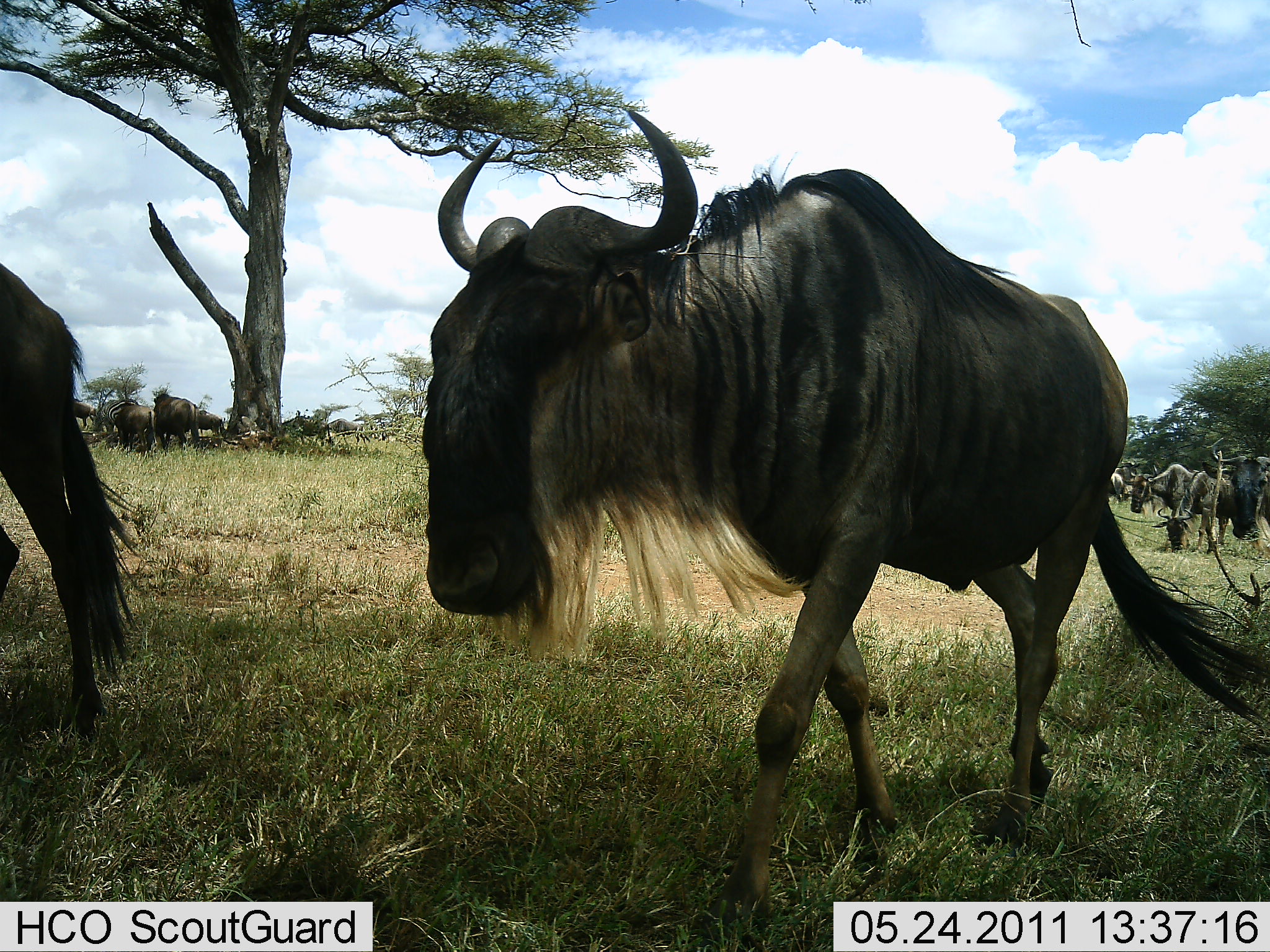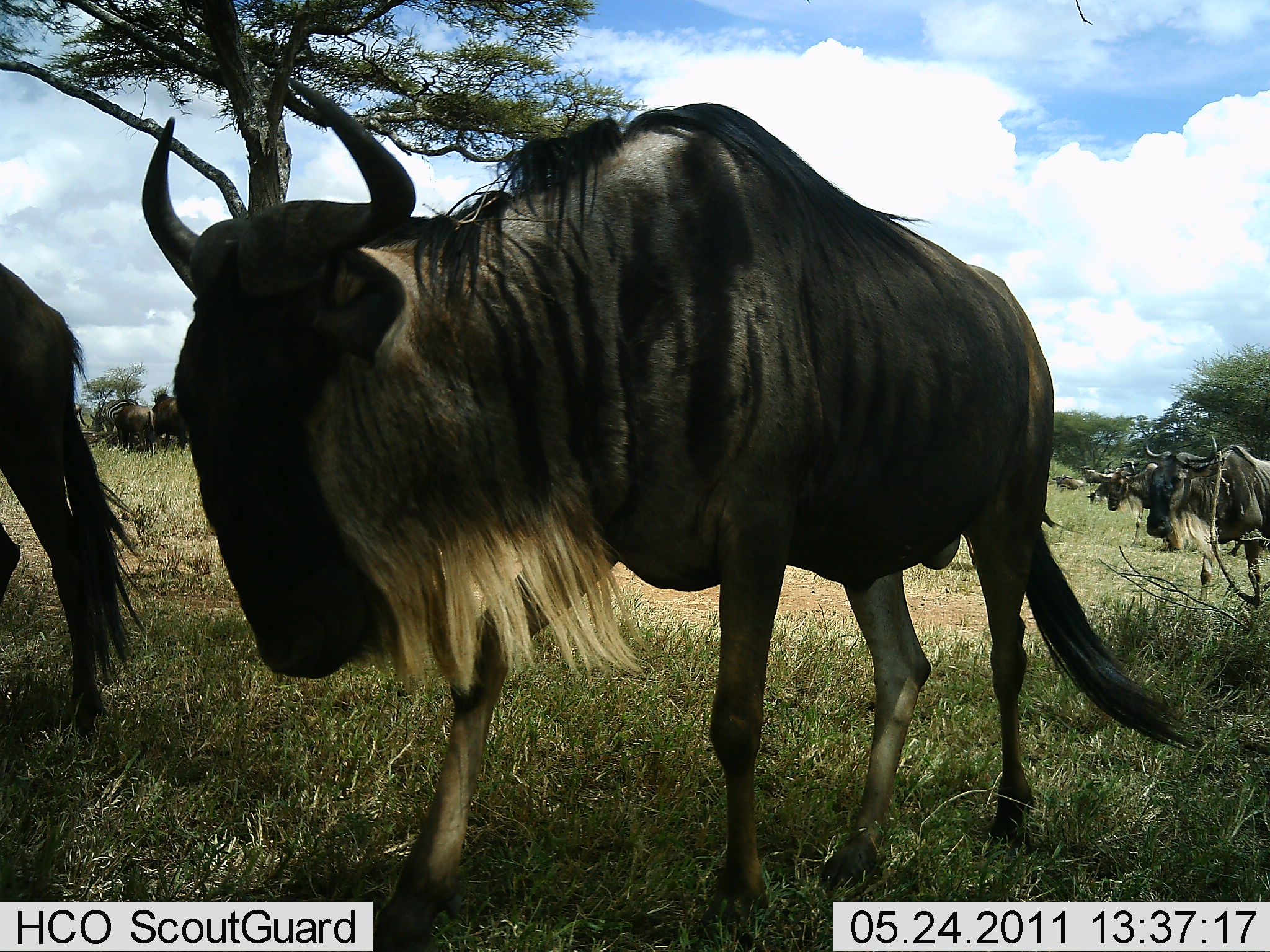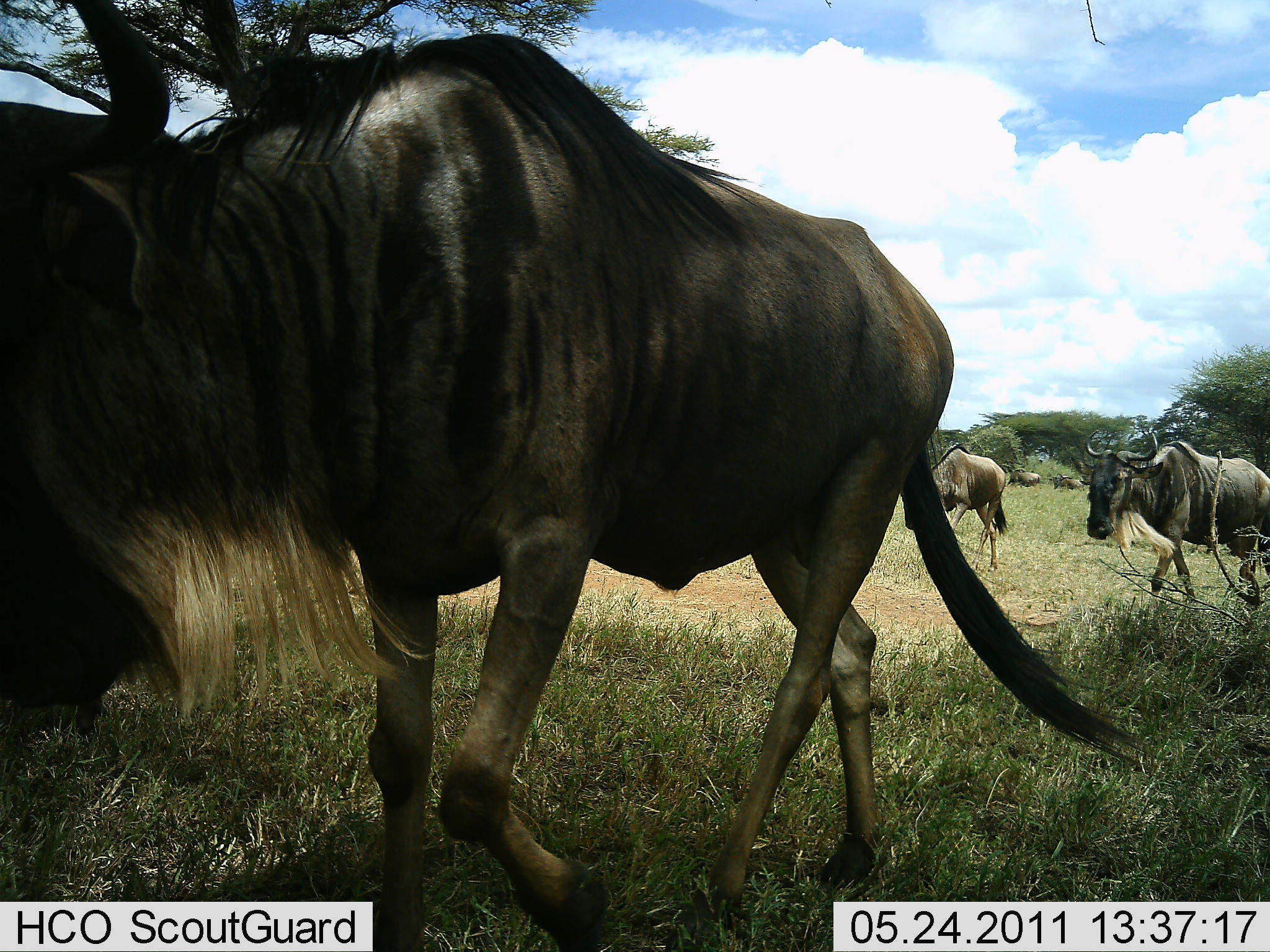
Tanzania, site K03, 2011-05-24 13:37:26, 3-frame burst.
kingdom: Animalia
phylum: Chordata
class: Mammalia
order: Artiodactyla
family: Bovidae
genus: Connochaetes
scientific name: Connochaetes taurinus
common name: blue wildebeest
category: wildebeest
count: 8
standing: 19%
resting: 0%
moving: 100%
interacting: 0%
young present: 0%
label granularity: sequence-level